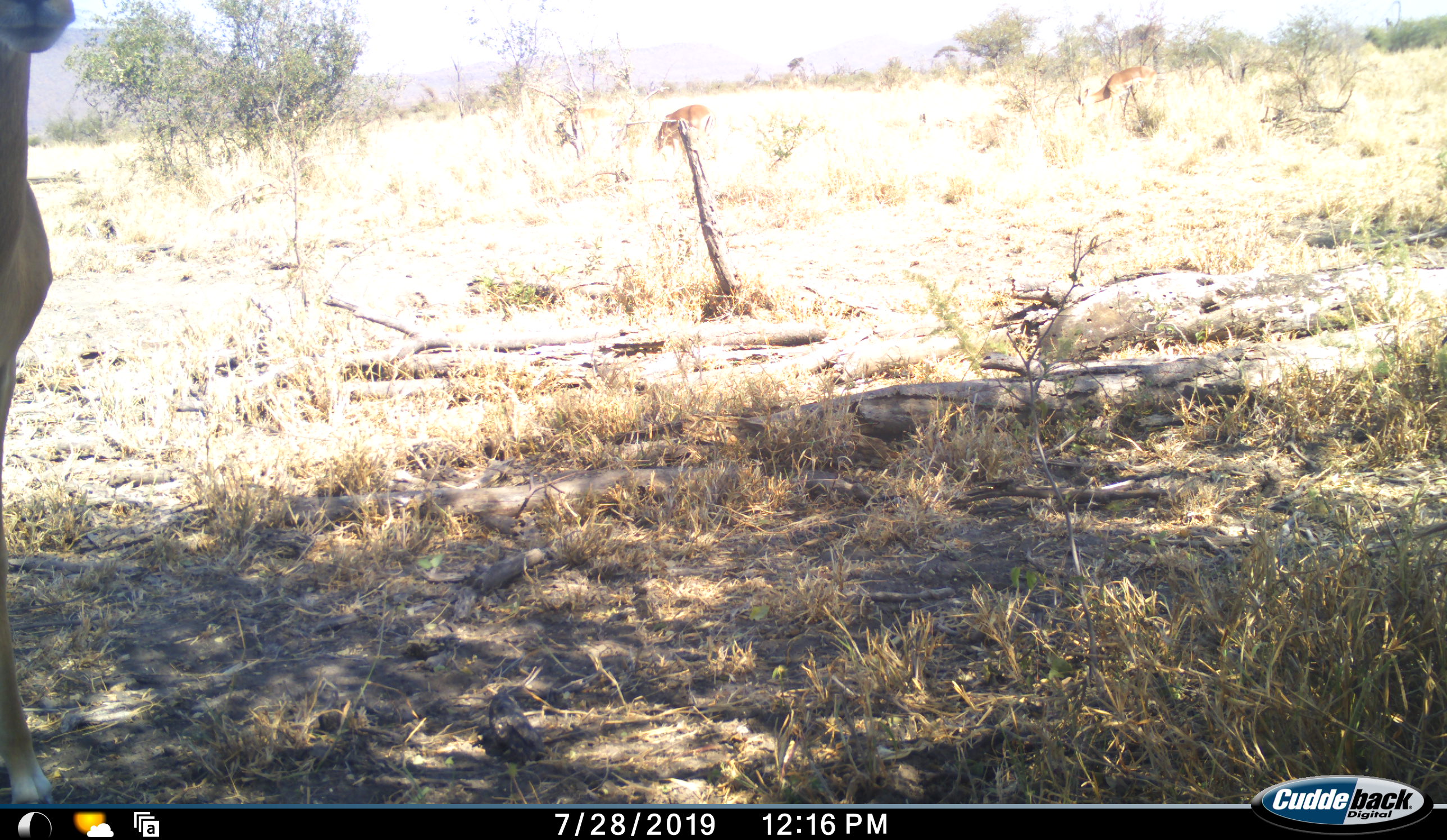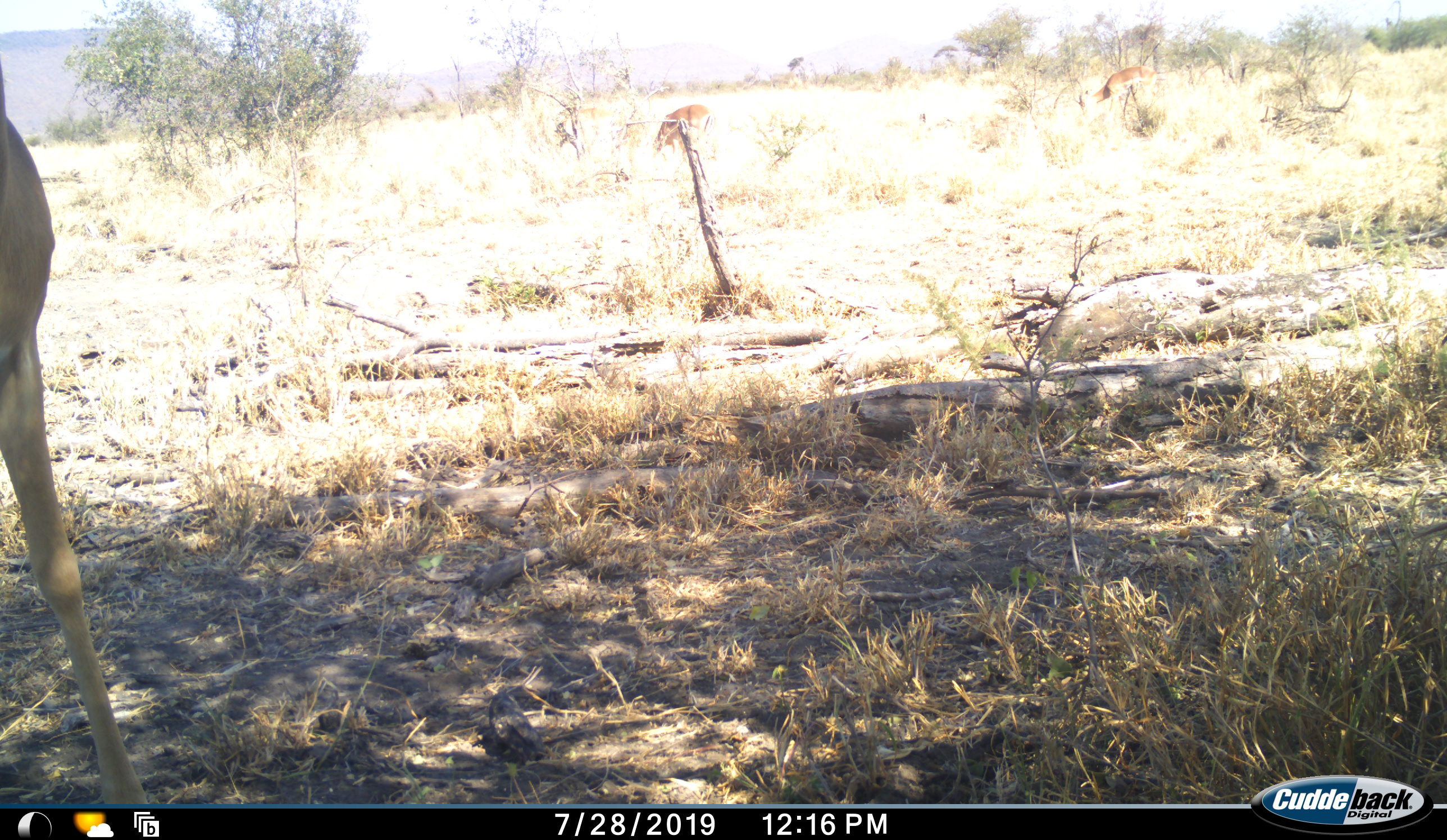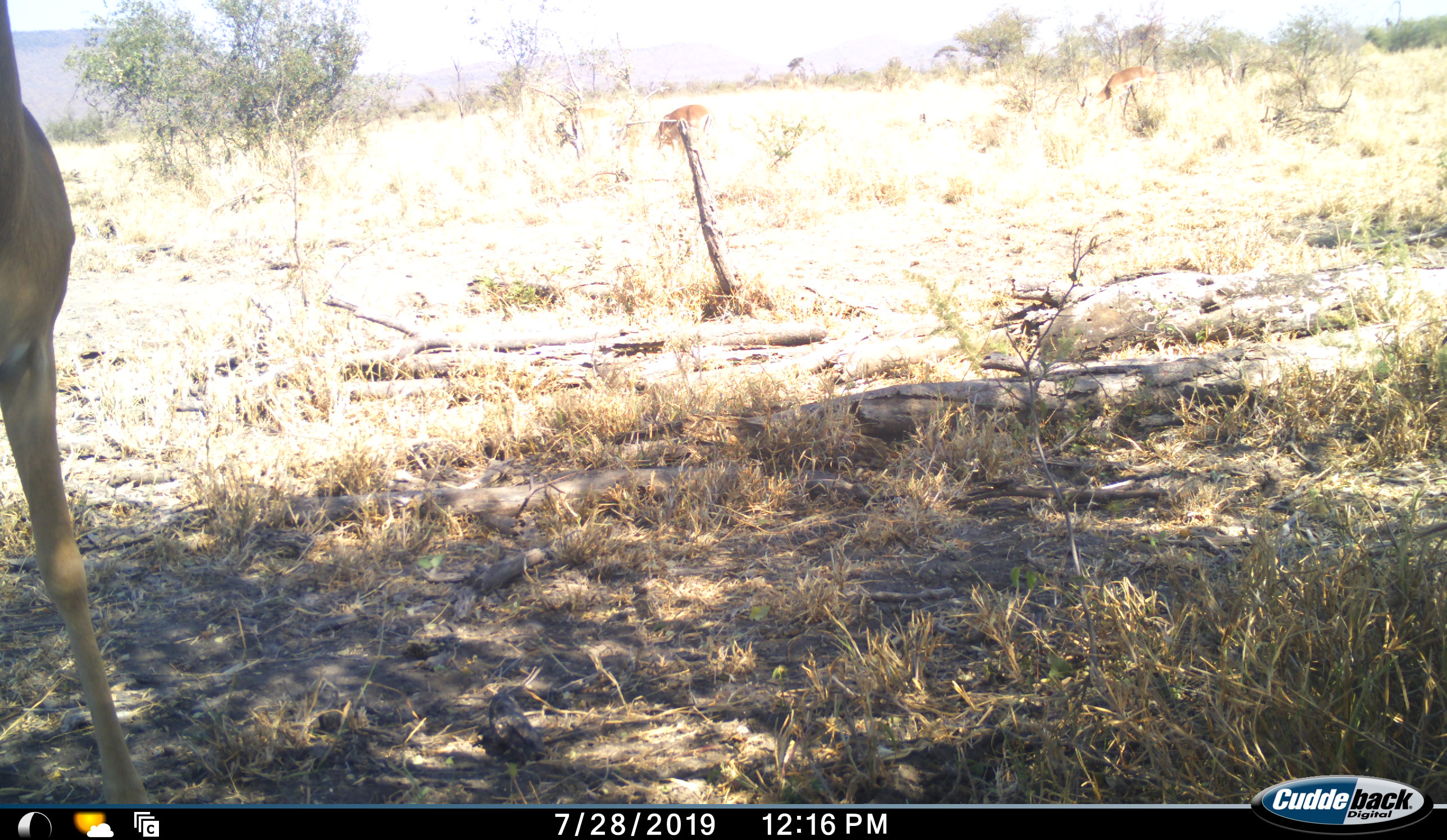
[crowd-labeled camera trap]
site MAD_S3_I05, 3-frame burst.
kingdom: Animalia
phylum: Chordata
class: Mammalia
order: Artiodactyla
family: Bovidae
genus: Aepyceros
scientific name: Aepyceros melampus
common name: impala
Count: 2.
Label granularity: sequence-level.